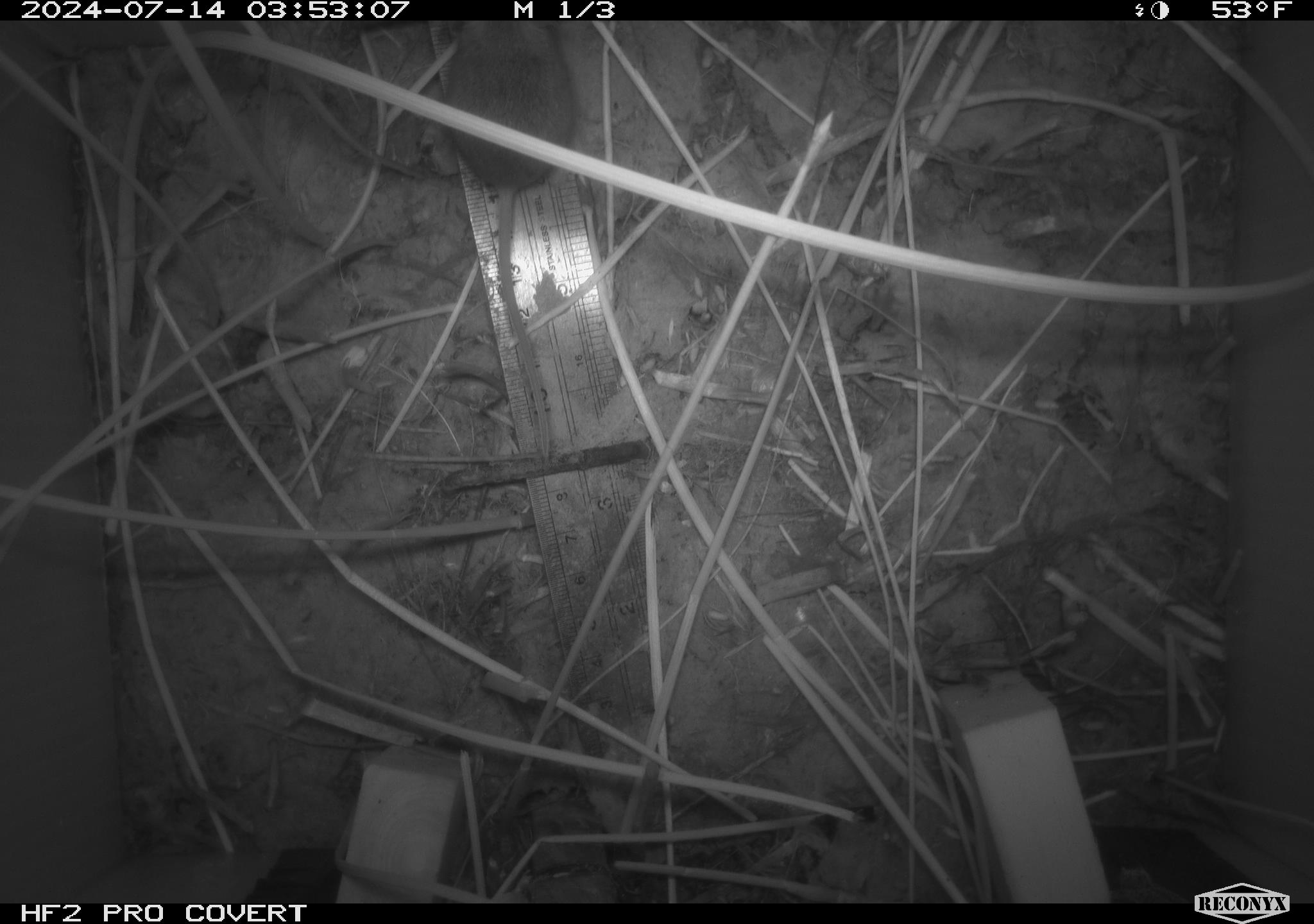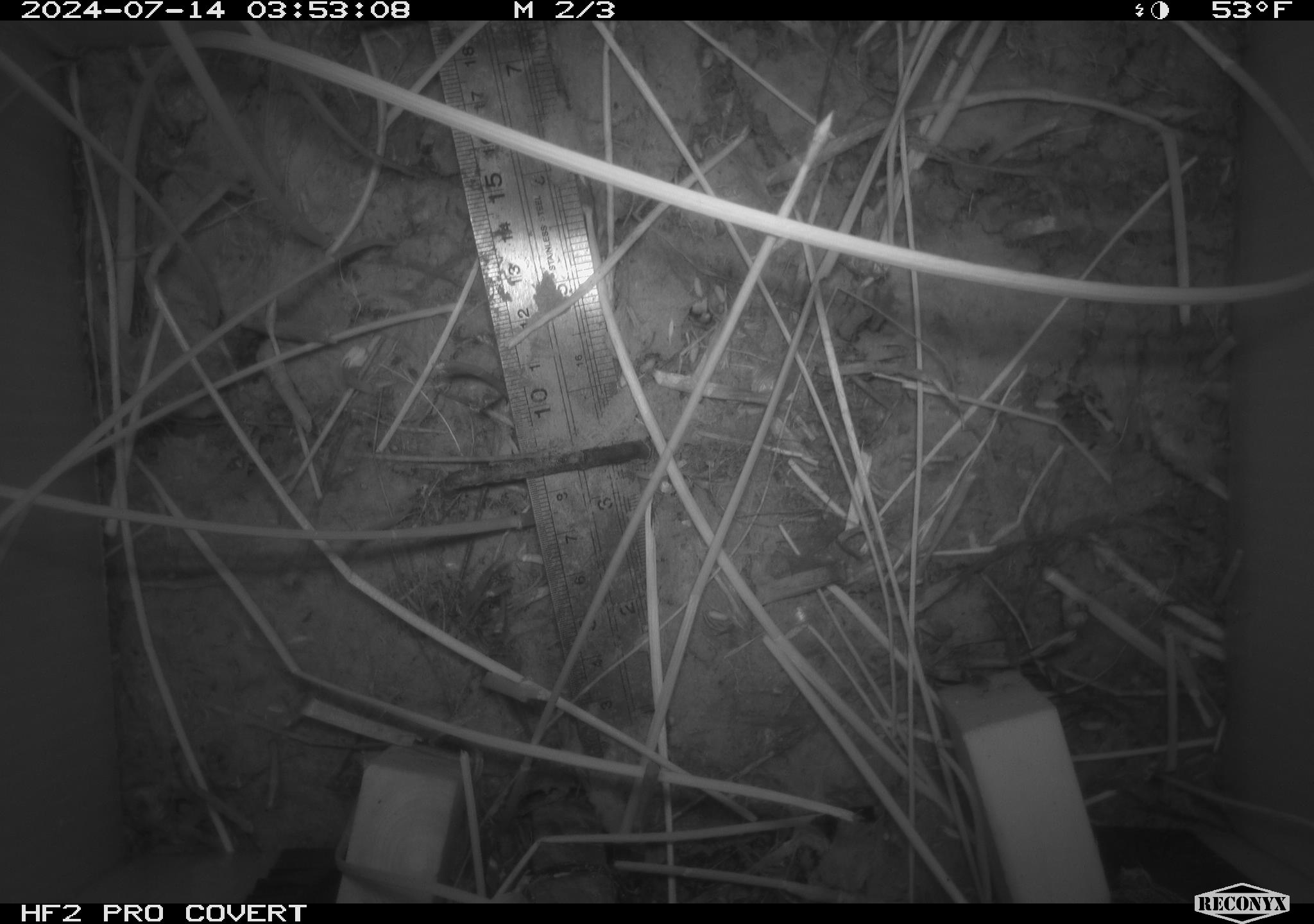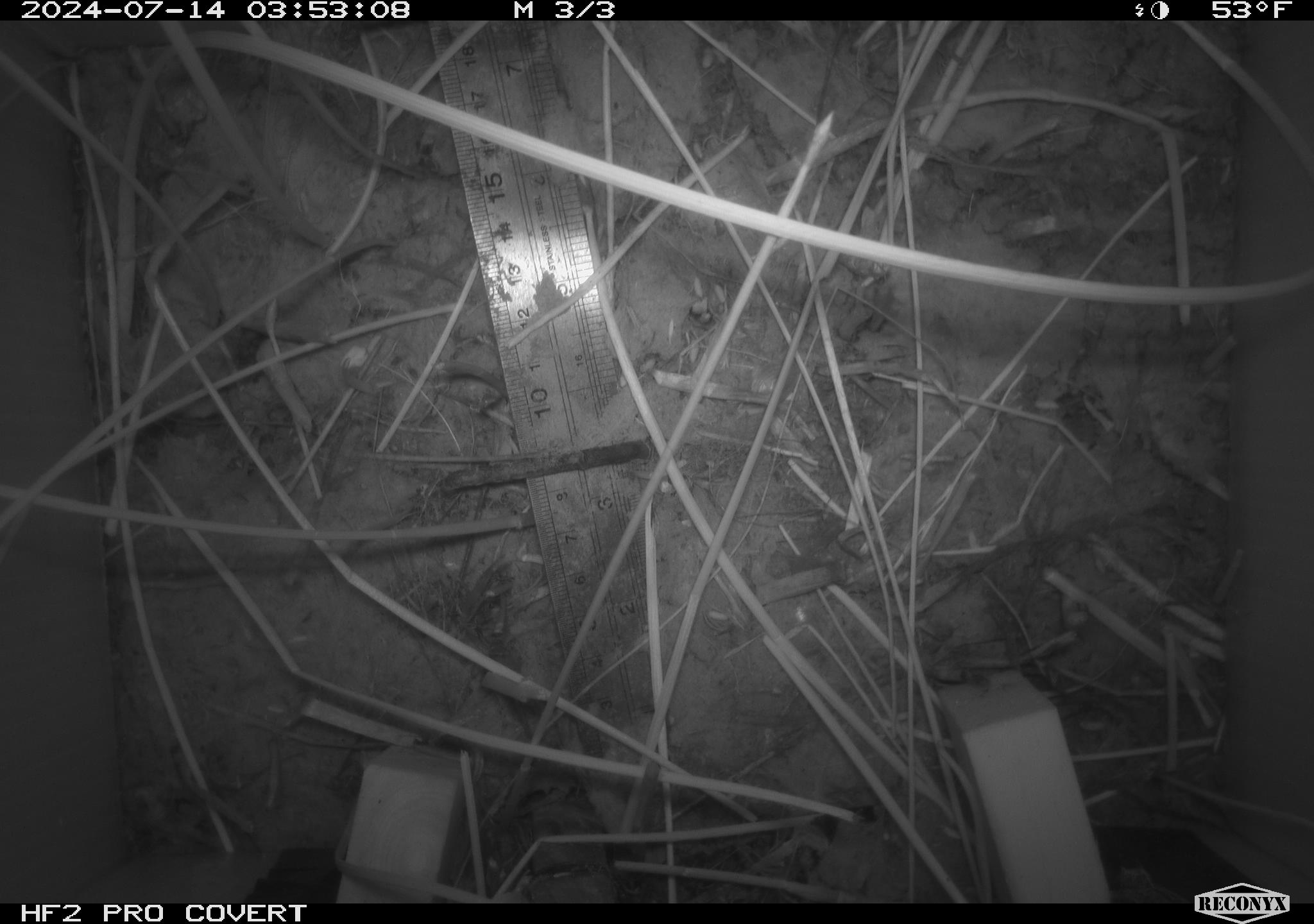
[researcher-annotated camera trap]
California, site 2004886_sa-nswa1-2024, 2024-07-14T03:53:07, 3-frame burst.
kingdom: Animalia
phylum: Chordata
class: Mammalia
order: Rodentia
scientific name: Rodentia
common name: rodent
Rodent (Rodentia).